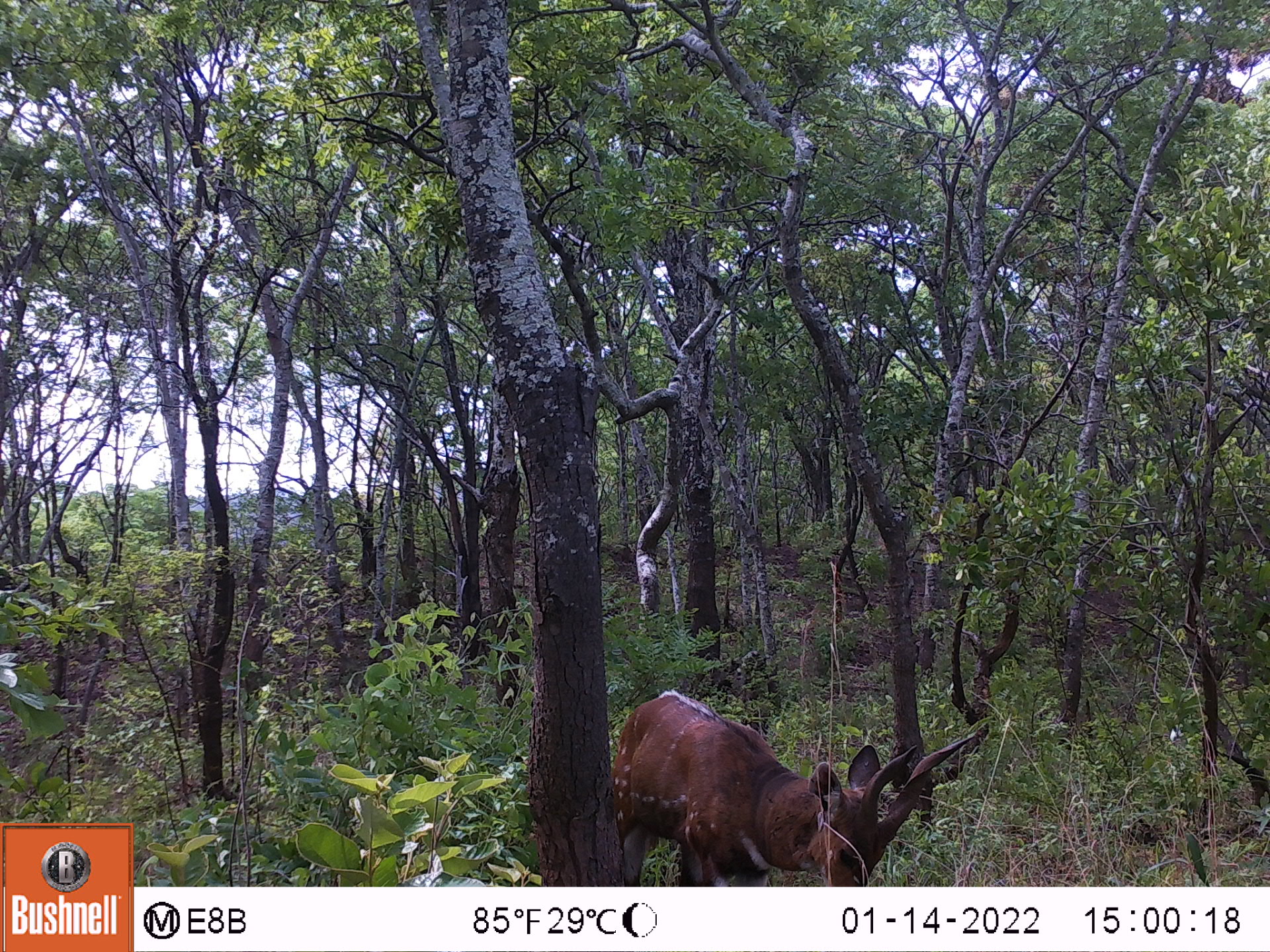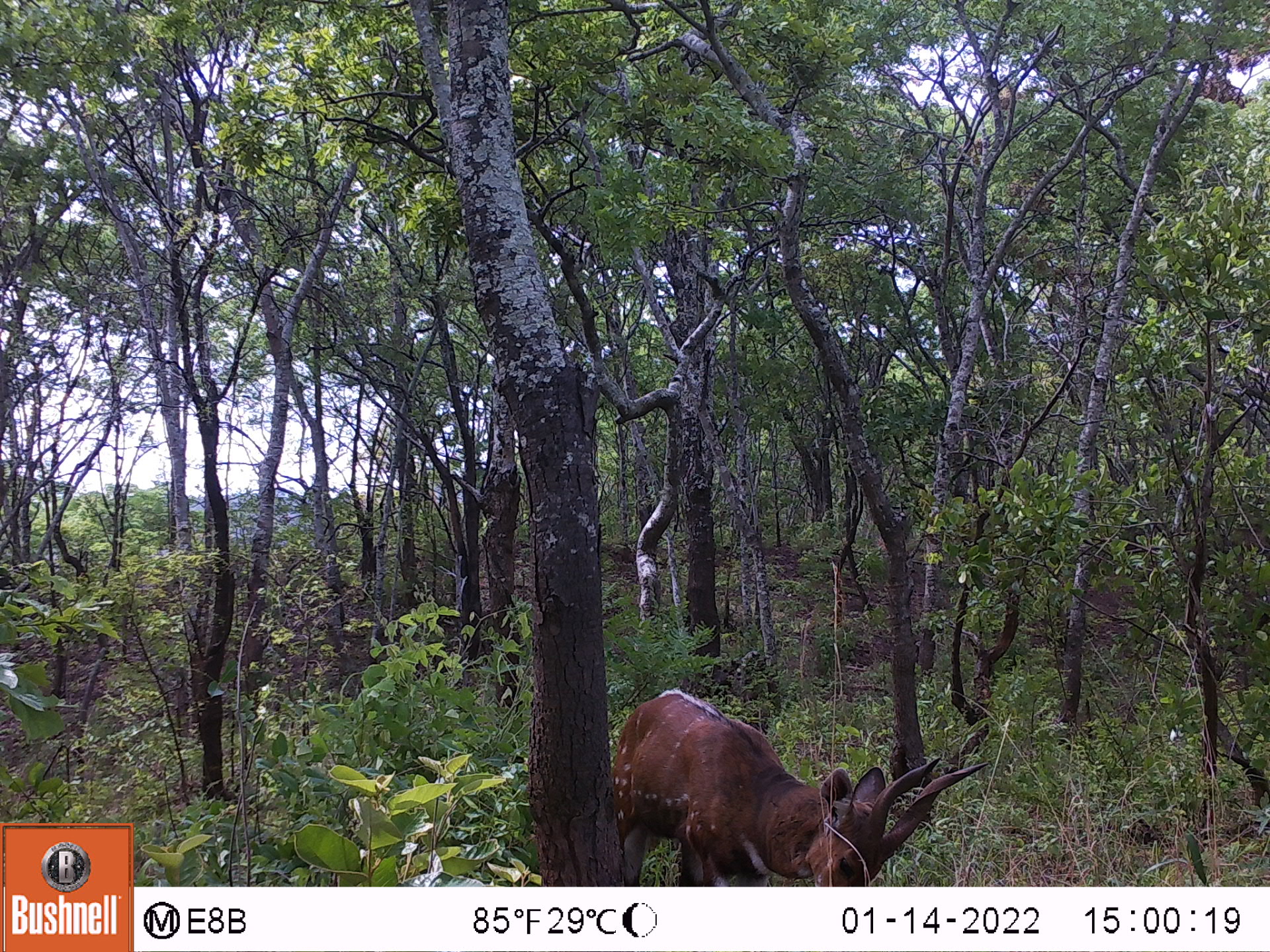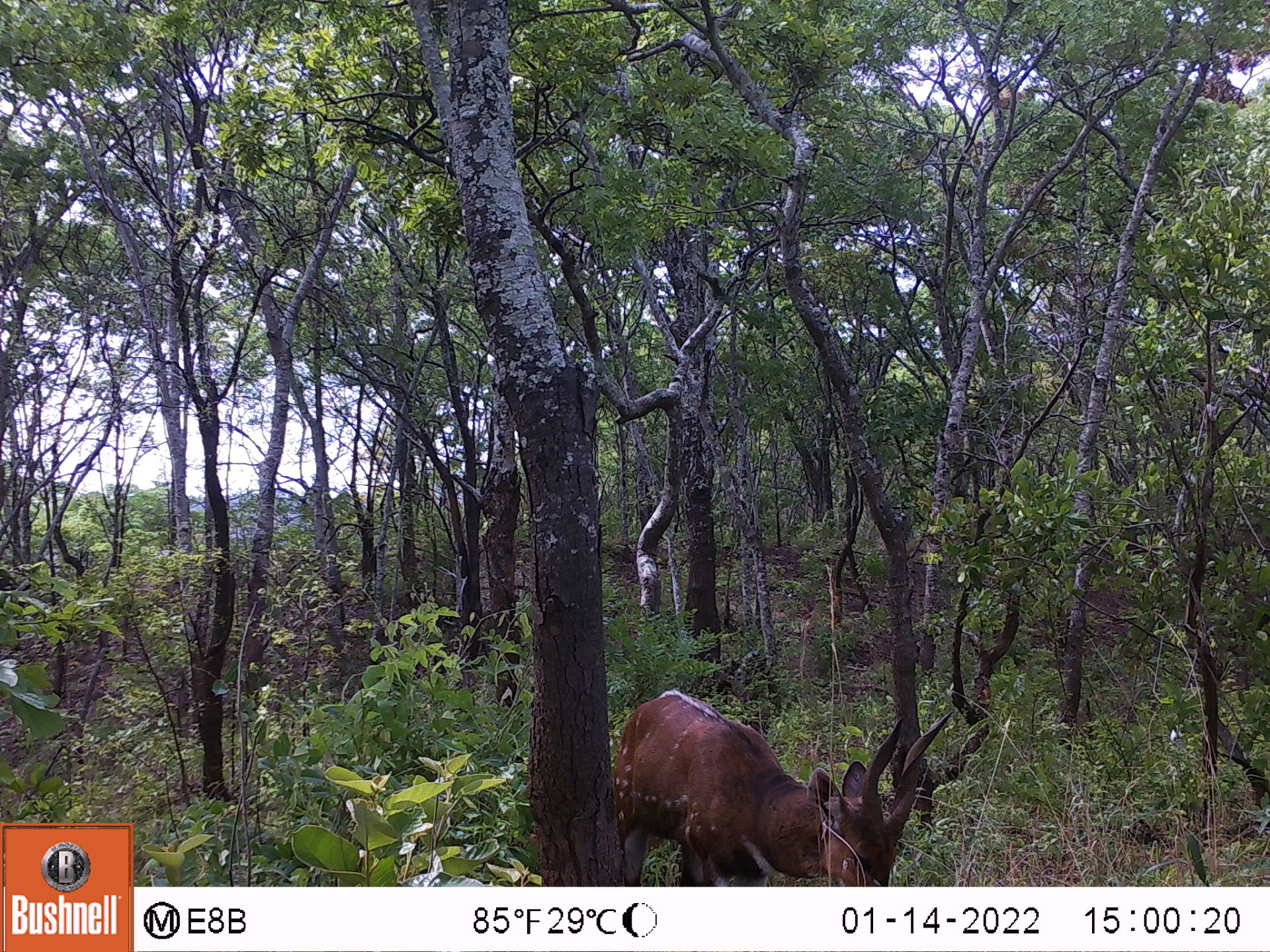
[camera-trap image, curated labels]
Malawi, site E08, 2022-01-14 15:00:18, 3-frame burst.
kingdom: Animalia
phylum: Chordata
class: Mammalia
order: Artiodactyla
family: Bovidae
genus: Tragelaphus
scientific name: Tragelaphus sylvaticus sylvaticus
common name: cape bushbuck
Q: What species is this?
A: Cape bushbuck (Tragelaphus sylvaticus sylvaticus).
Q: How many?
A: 1.